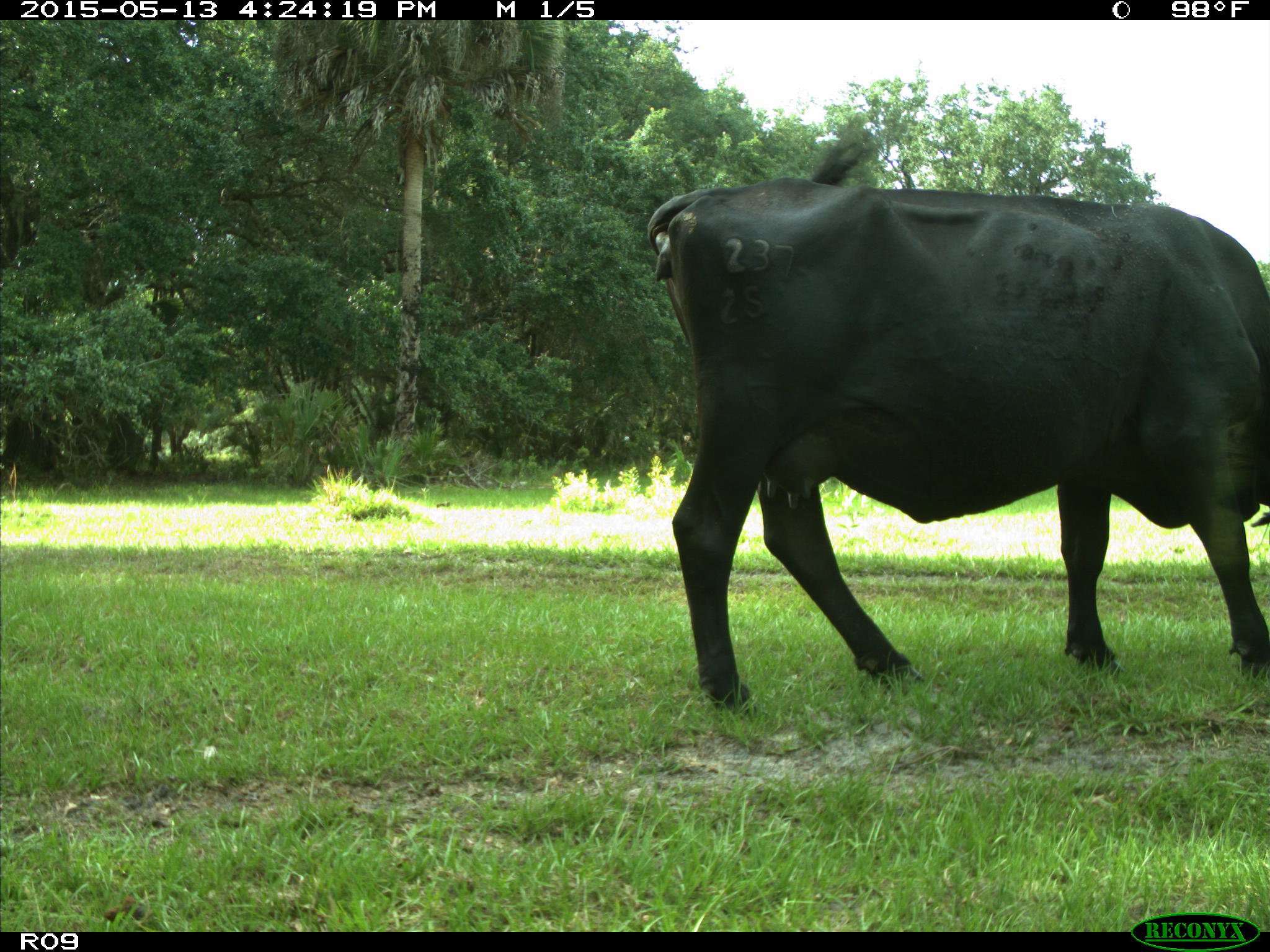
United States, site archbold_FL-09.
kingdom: Animalia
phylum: Chordata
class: Mammalia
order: Artiodactyla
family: Bovidae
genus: Bos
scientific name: Bos taurus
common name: domestic cow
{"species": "Bos taurus (domestic cow)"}